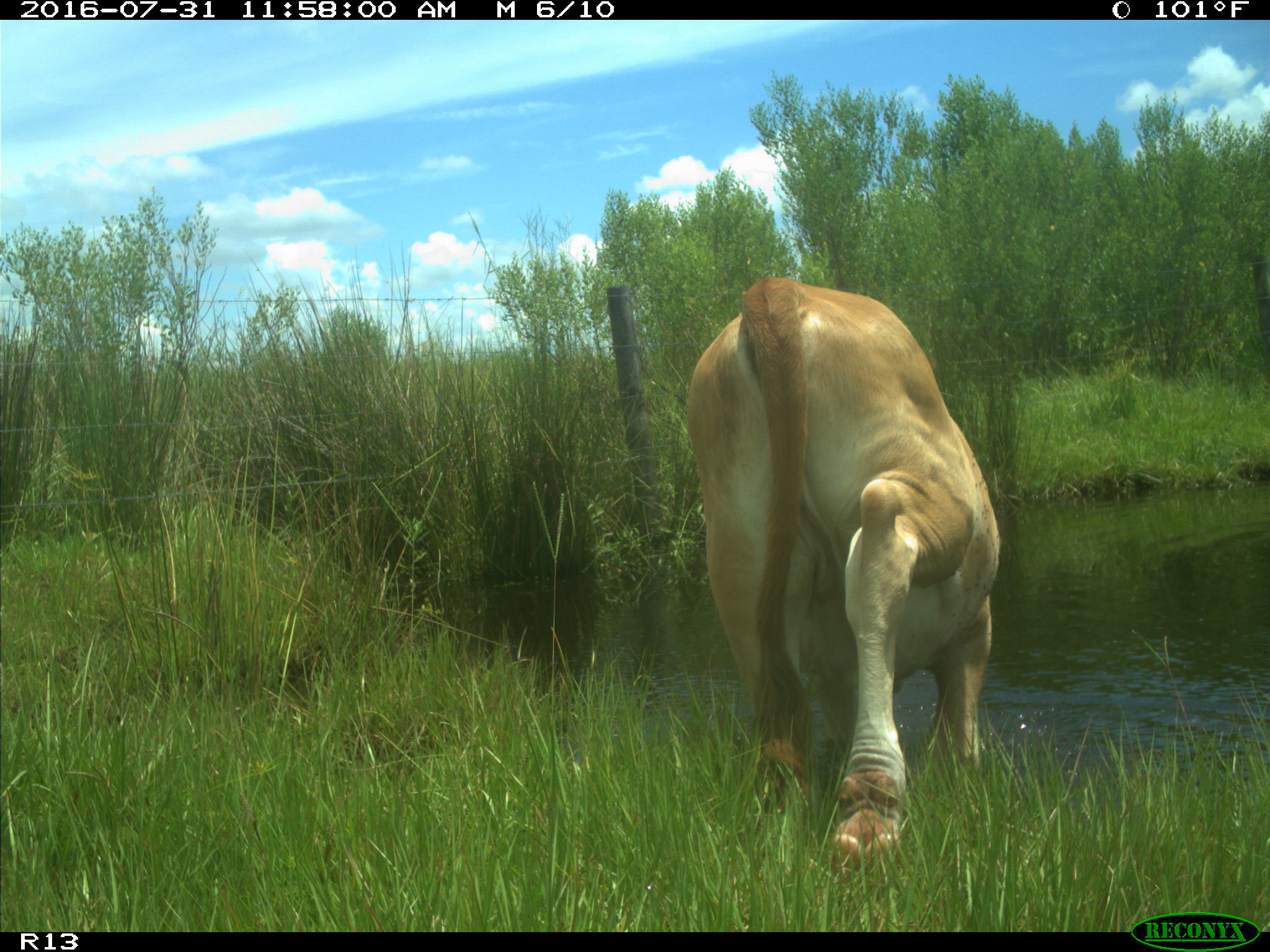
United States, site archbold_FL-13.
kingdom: Animalia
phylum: Chordata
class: Mammalia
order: Artiodactyla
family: Bovidae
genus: Bos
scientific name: Bos taurus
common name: domestic cow